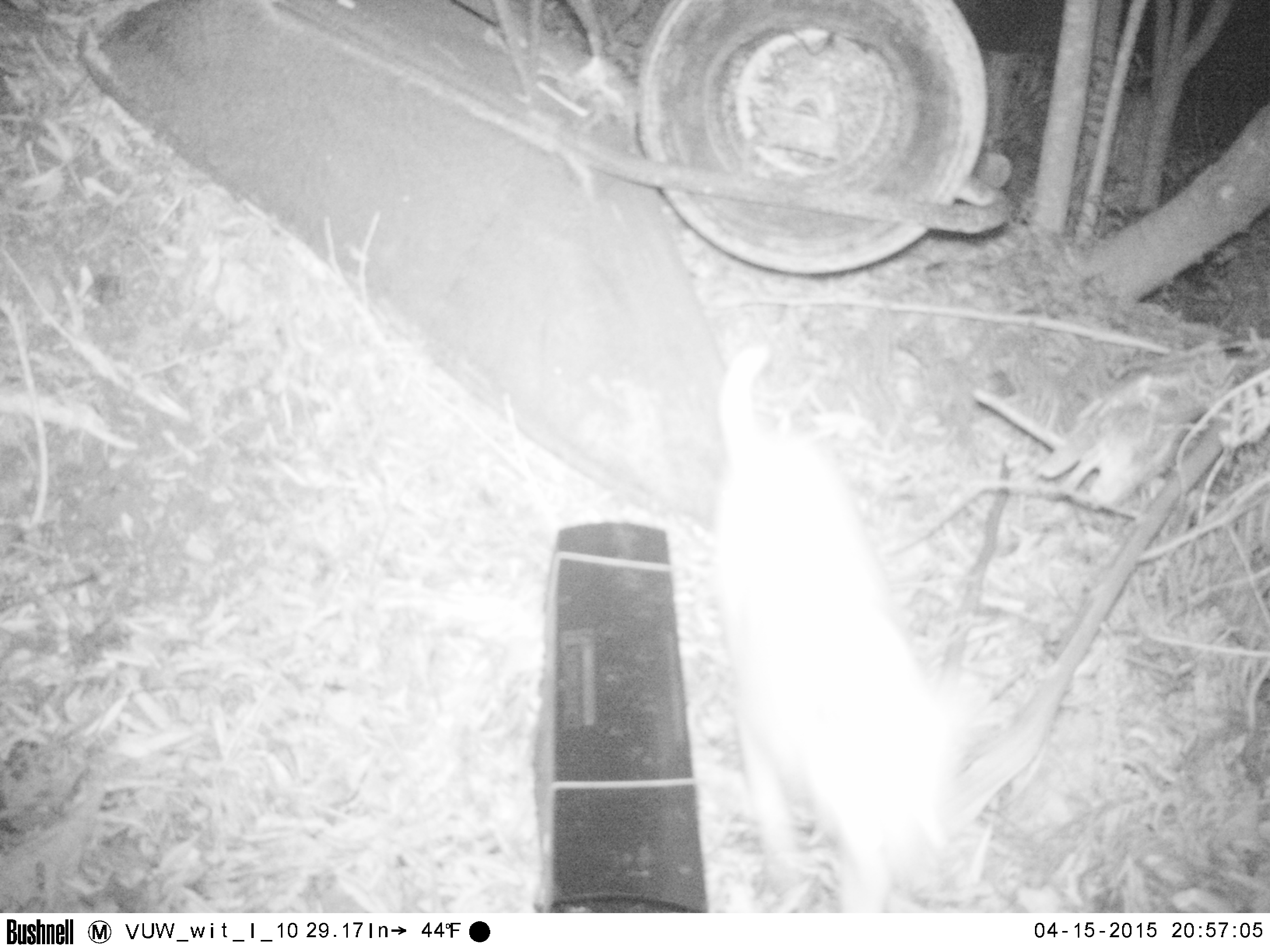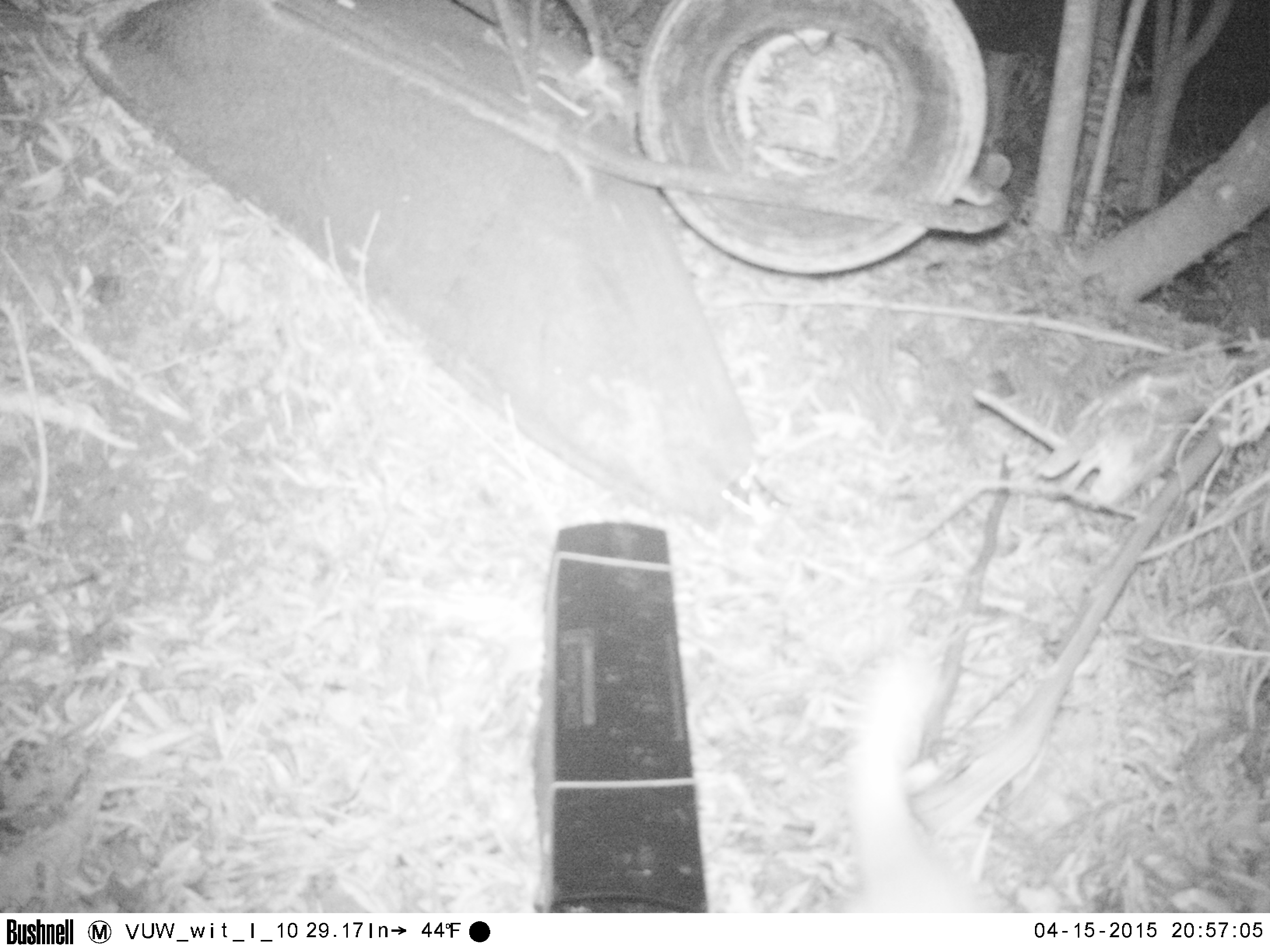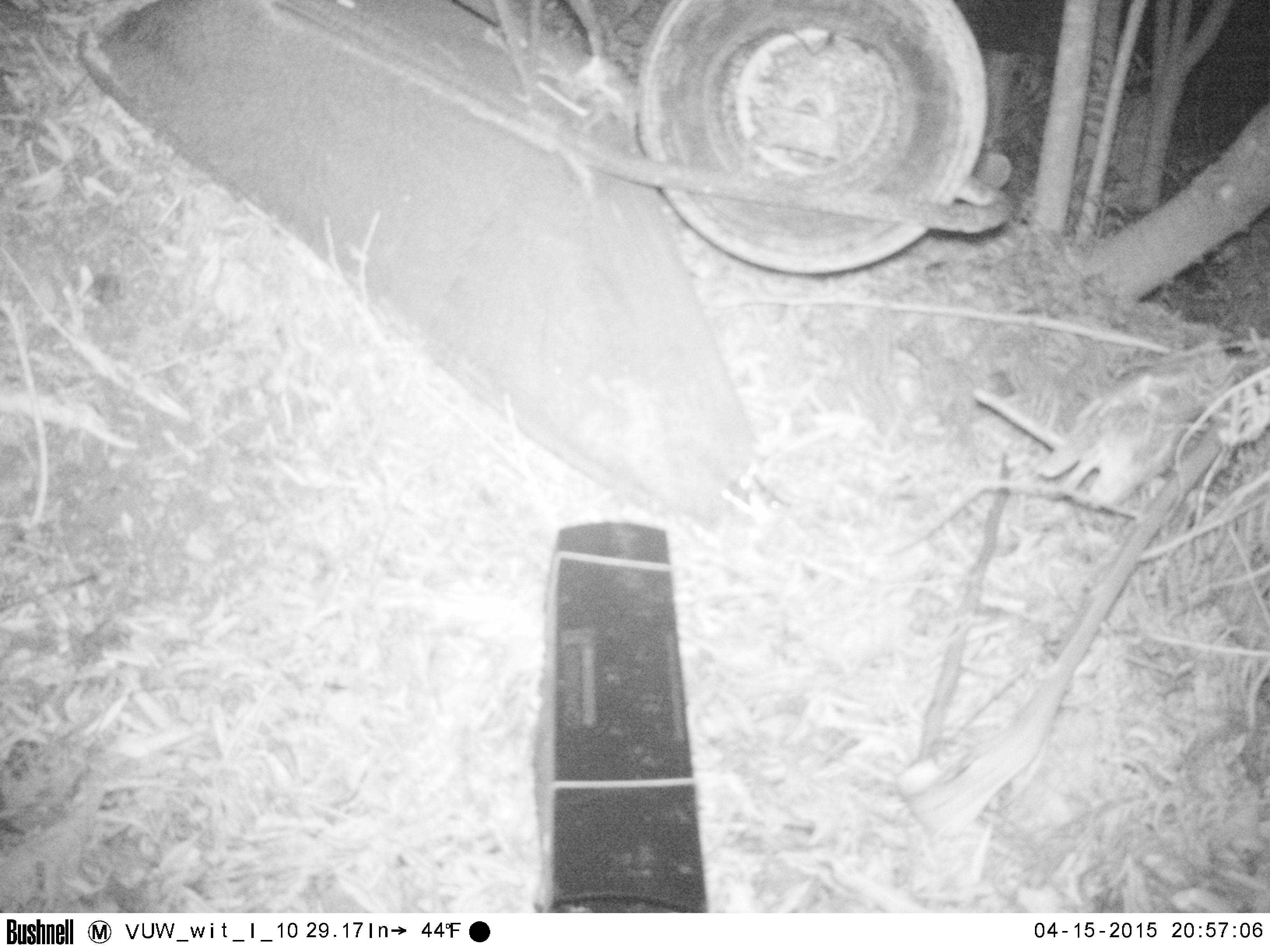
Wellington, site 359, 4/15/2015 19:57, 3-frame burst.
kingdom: Animalia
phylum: Chordata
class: Mammalia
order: Carnivora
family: Felidae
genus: Felis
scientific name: Felis catus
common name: cat